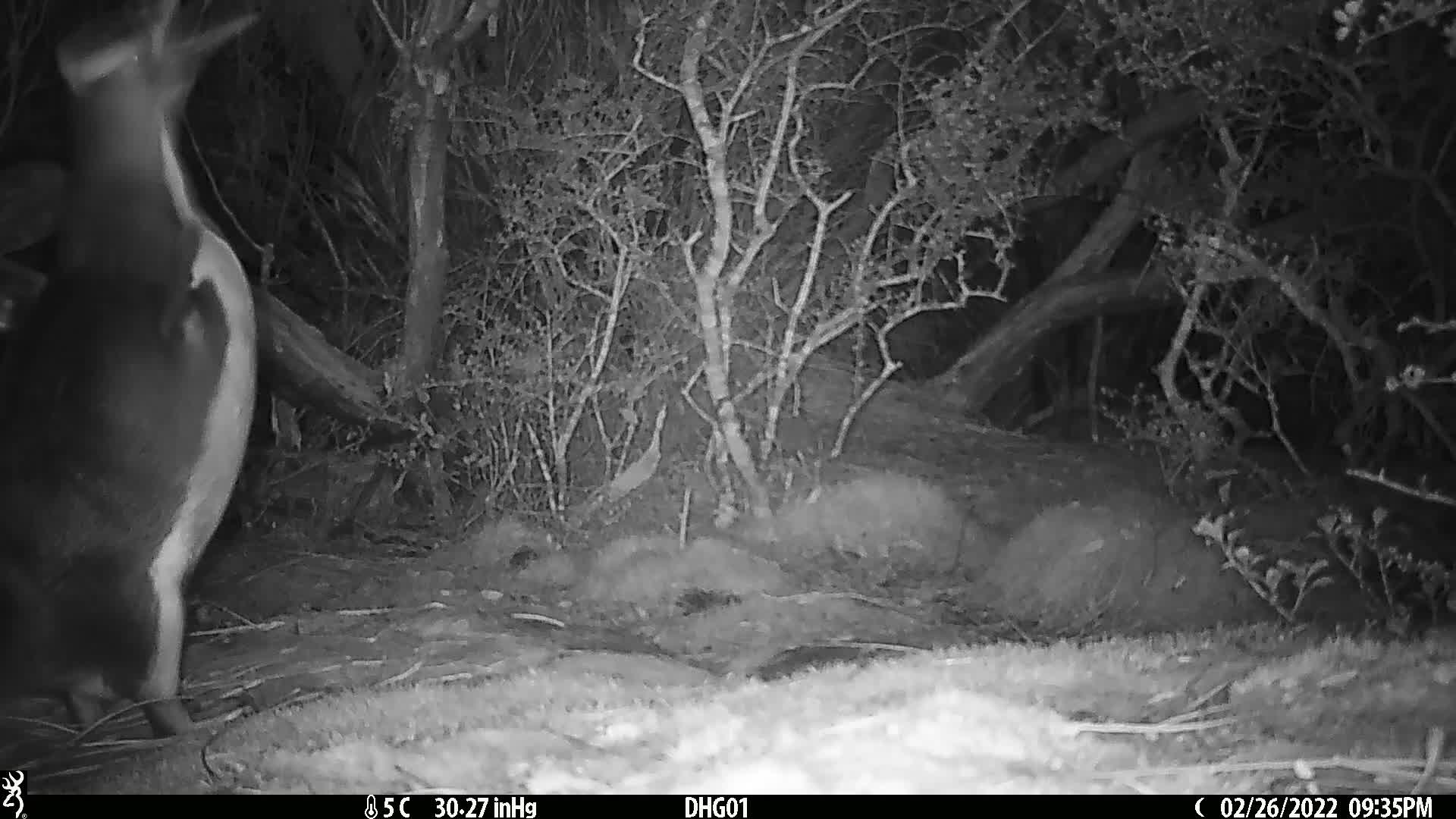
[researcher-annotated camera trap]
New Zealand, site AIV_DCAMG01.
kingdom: Animalia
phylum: Chordata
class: Aves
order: Sphenisciformes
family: Spheniscidae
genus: Megadyptes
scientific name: Megadyptes antipodes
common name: yellow-eyed penguin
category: yellow eyed penguin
Yellow eyed penguin (yellow-eyed penguin) (Megadyptes antipodes).